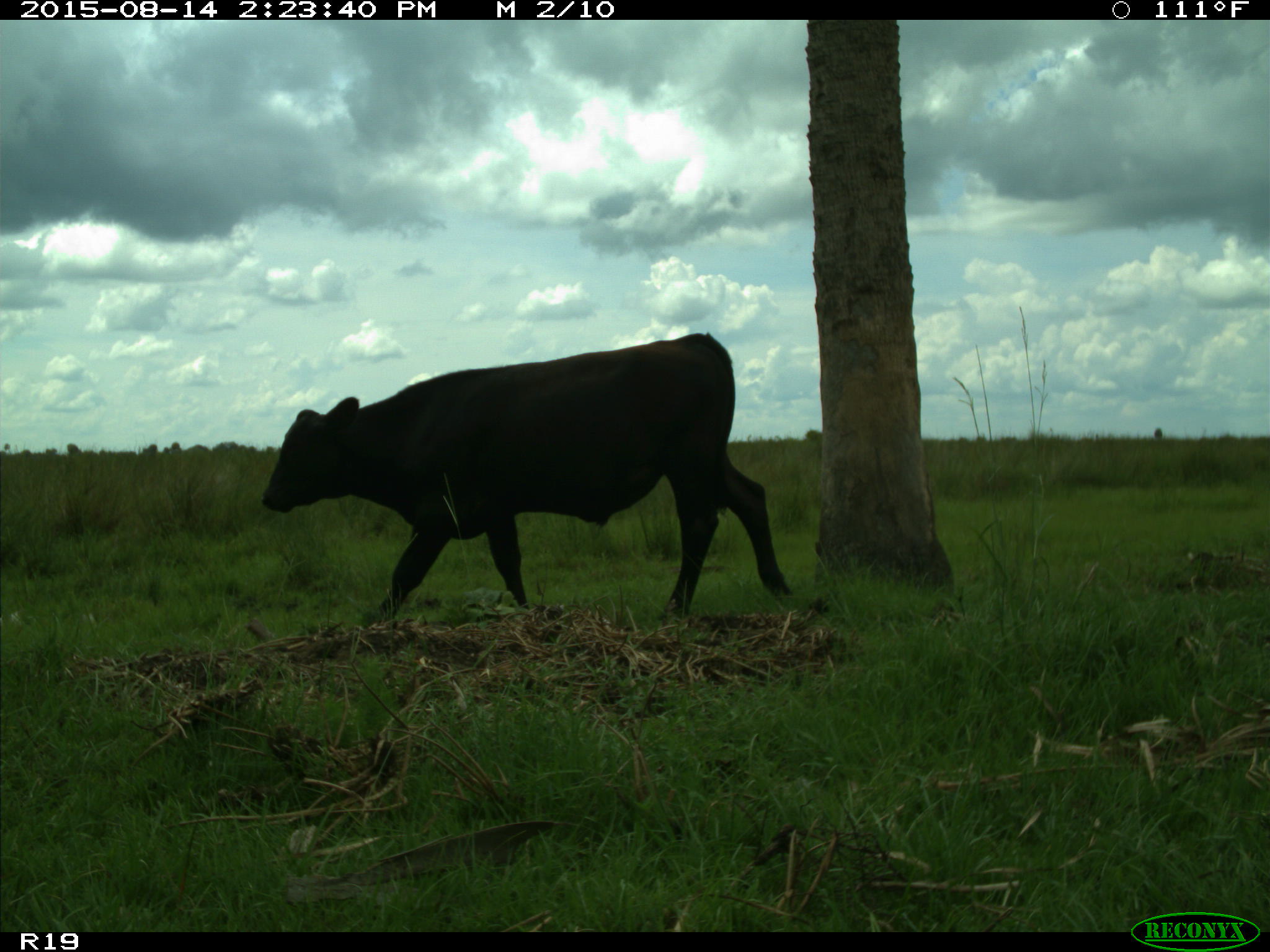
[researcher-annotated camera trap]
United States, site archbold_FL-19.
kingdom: Animalia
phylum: Chordata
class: Mammalia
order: Artiodactyla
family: Bovidae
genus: Bos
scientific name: Bos taurus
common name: domestic cow